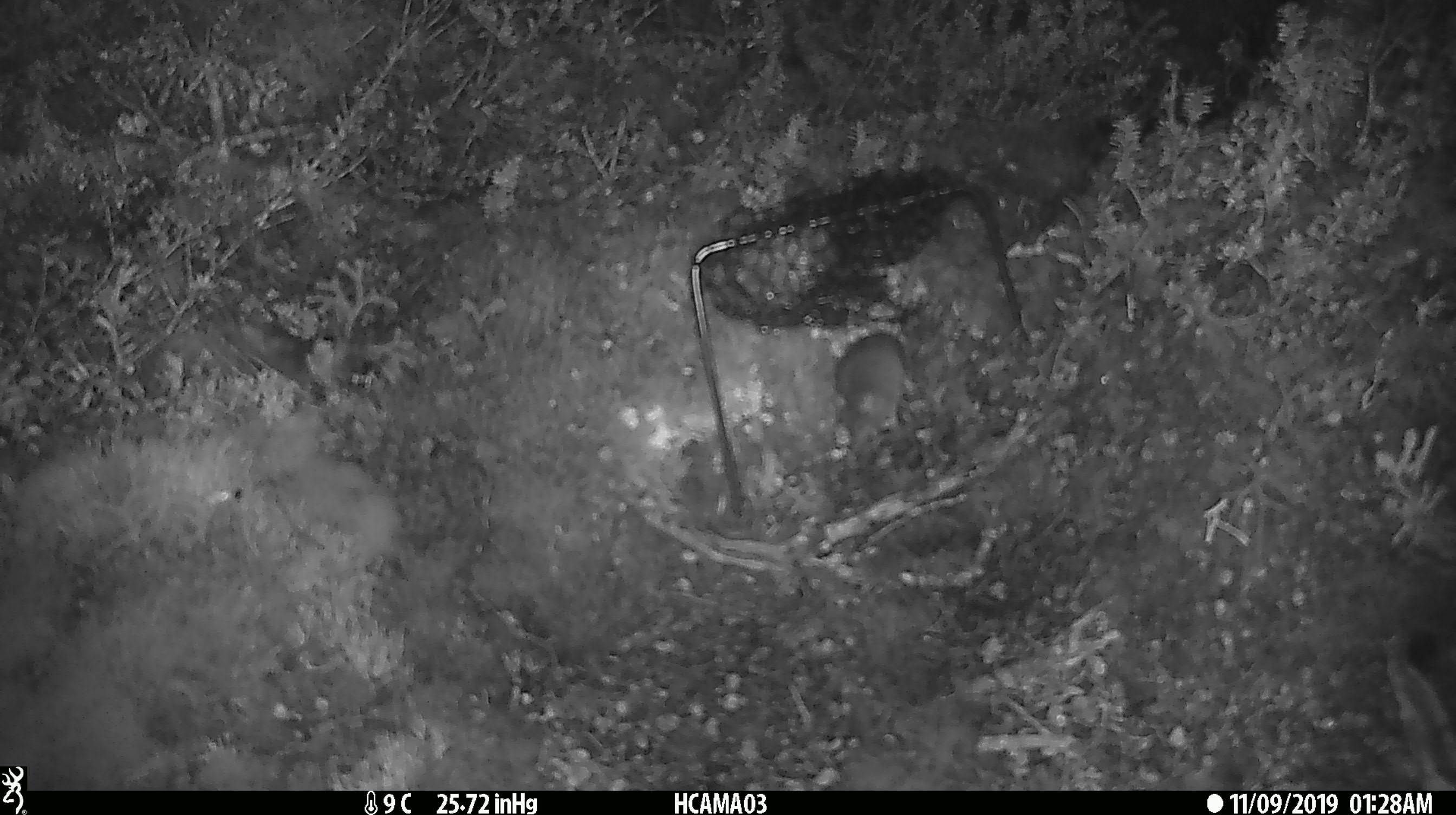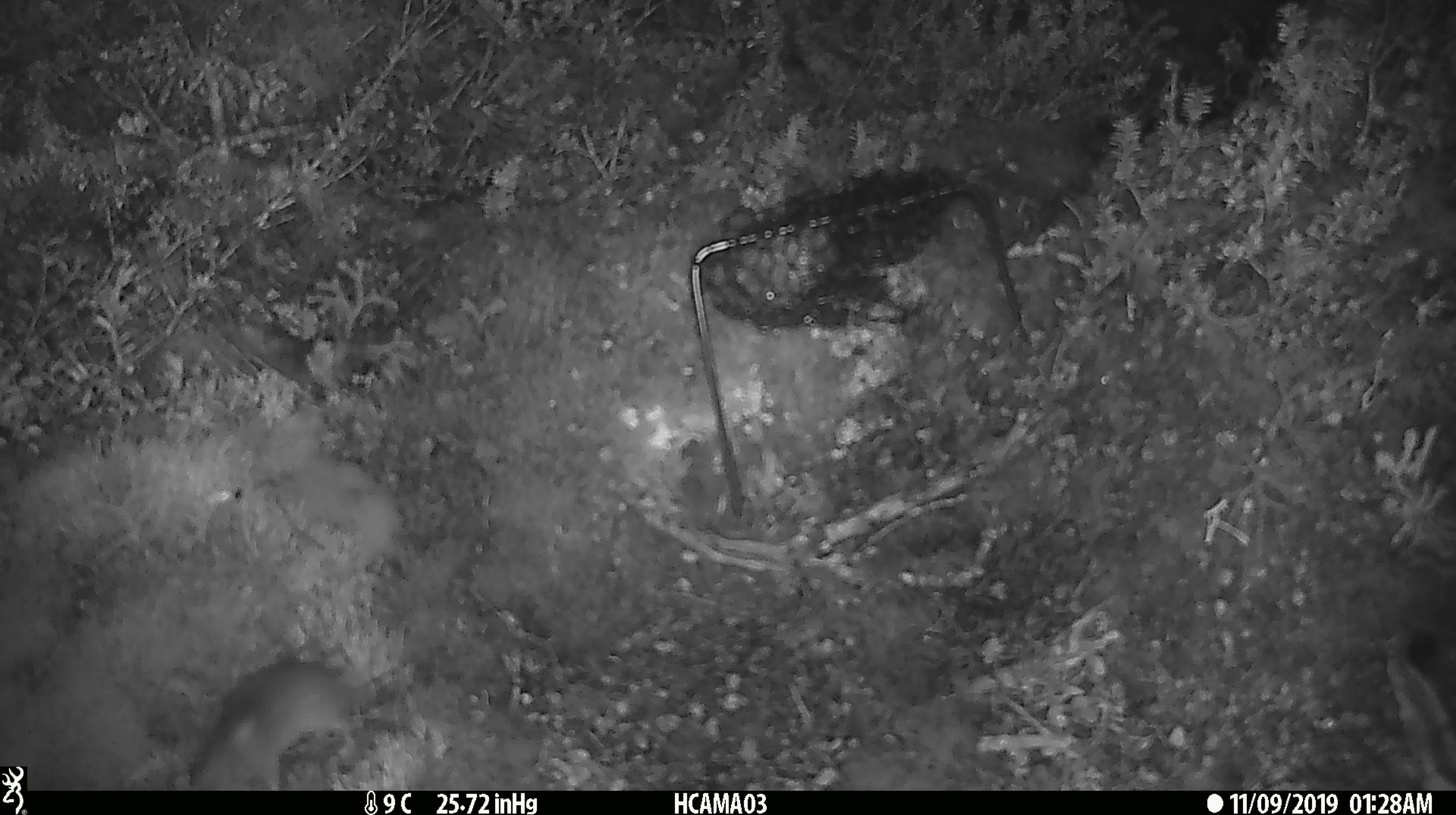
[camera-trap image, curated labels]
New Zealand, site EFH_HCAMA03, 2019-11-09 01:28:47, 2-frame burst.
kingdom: Animalia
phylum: Chordata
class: Mammalia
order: Rodentia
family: Muridae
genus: Mus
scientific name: Mus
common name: mouse